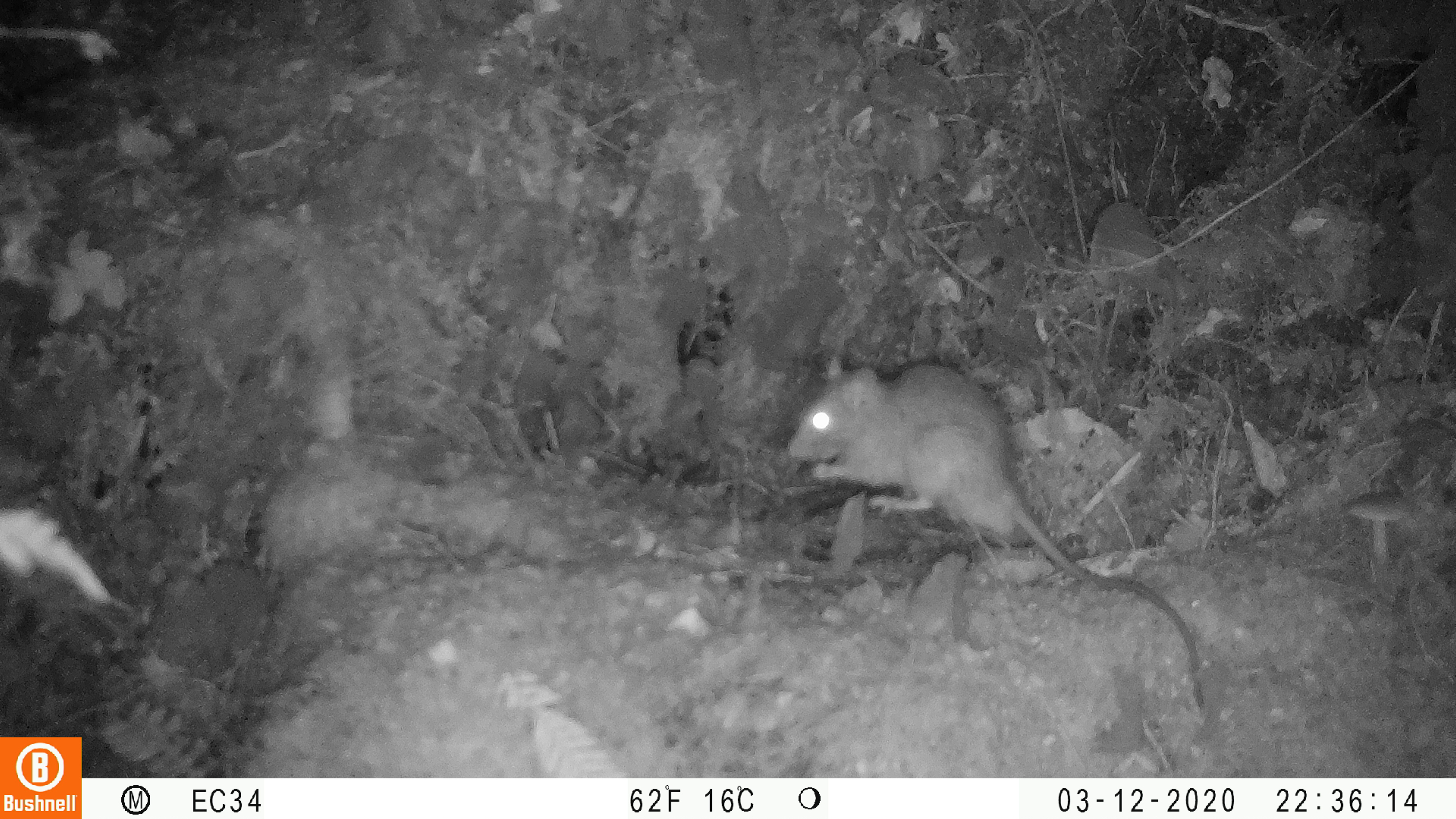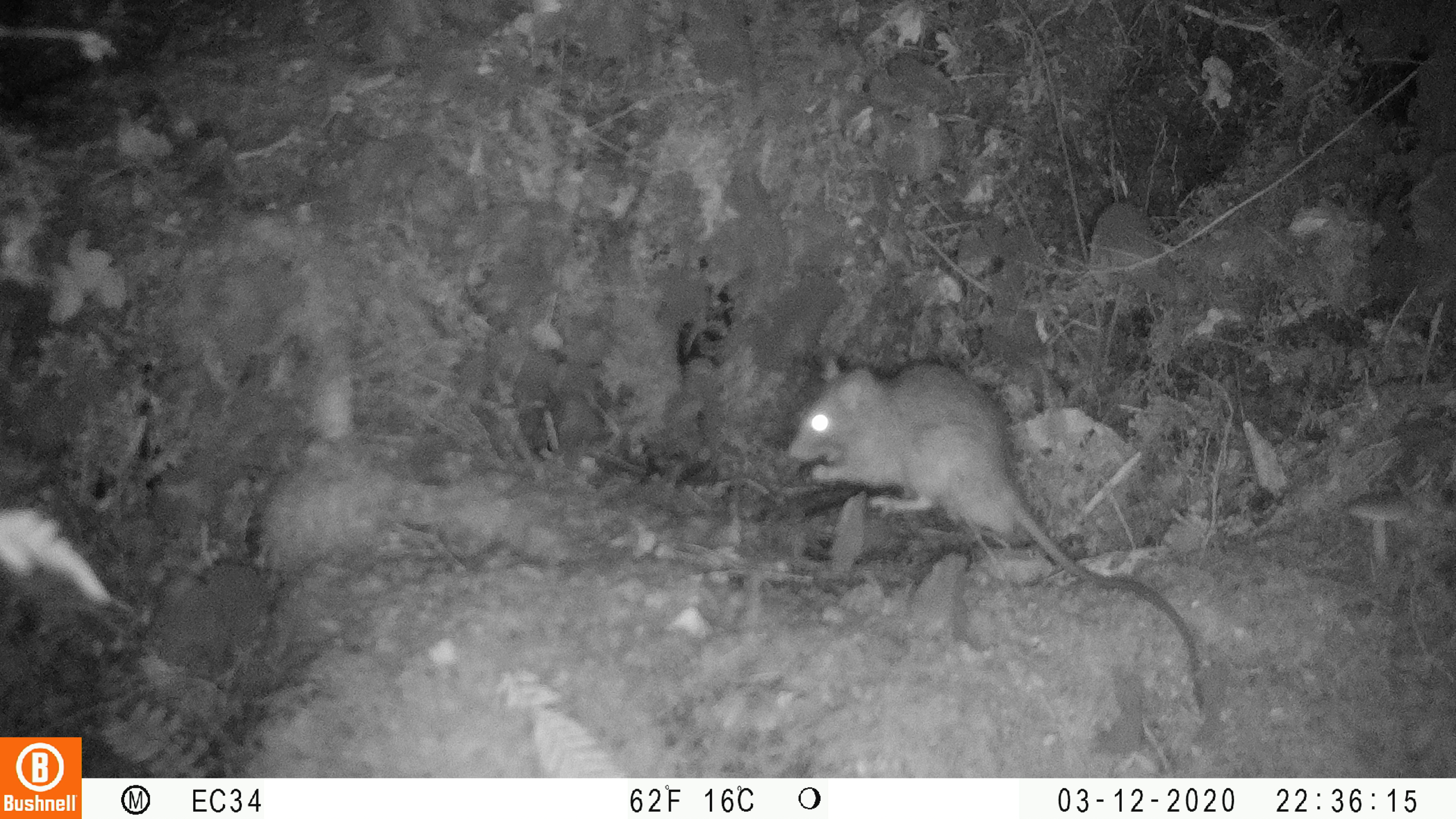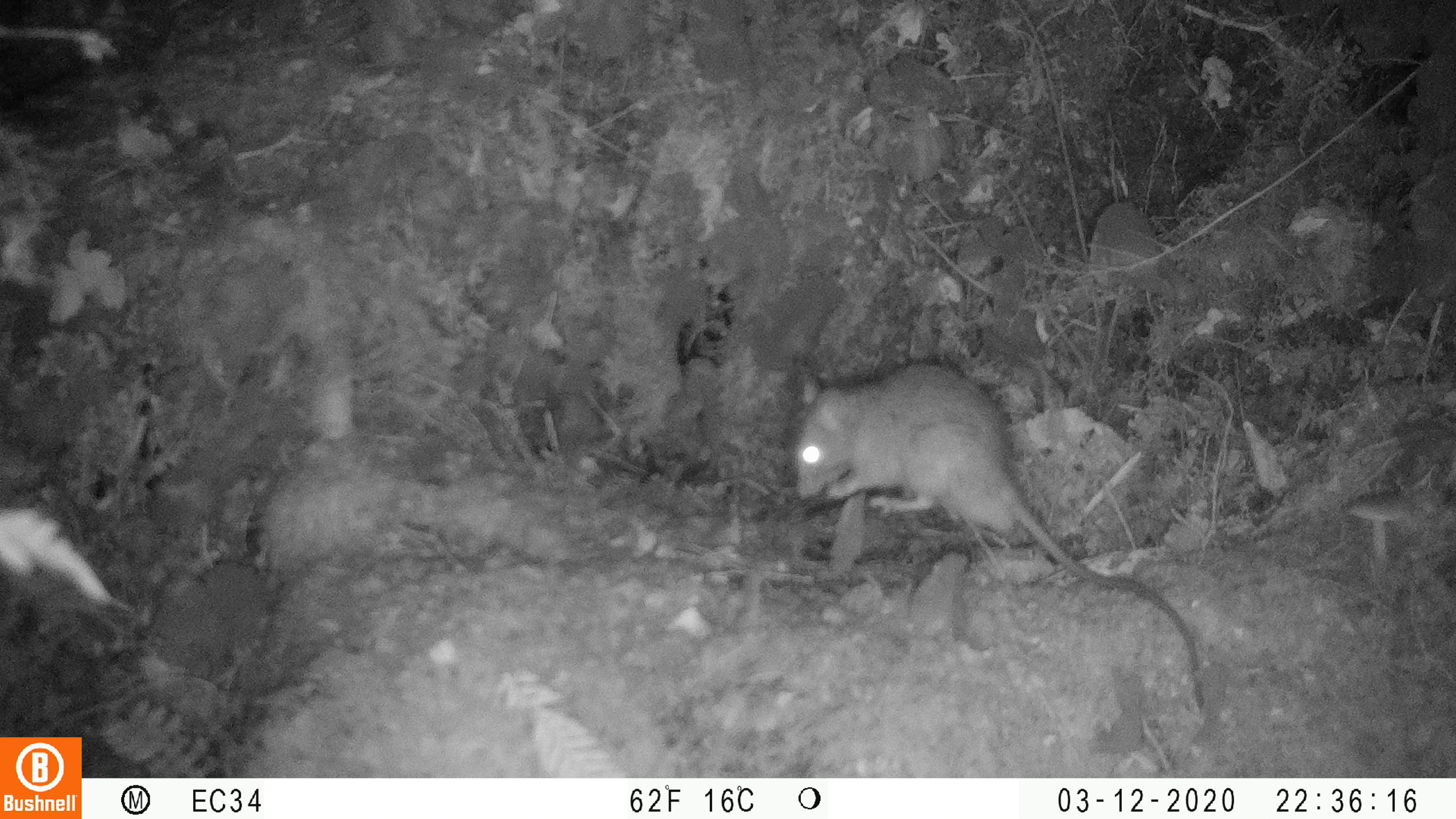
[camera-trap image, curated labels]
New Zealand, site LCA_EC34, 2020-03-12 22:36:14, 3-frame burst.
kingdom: Animalia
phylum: Chordata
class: Mammalia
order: Rodentia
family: Muridae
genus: Rattus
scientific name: Rattus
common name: rat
Rat (Rattus).